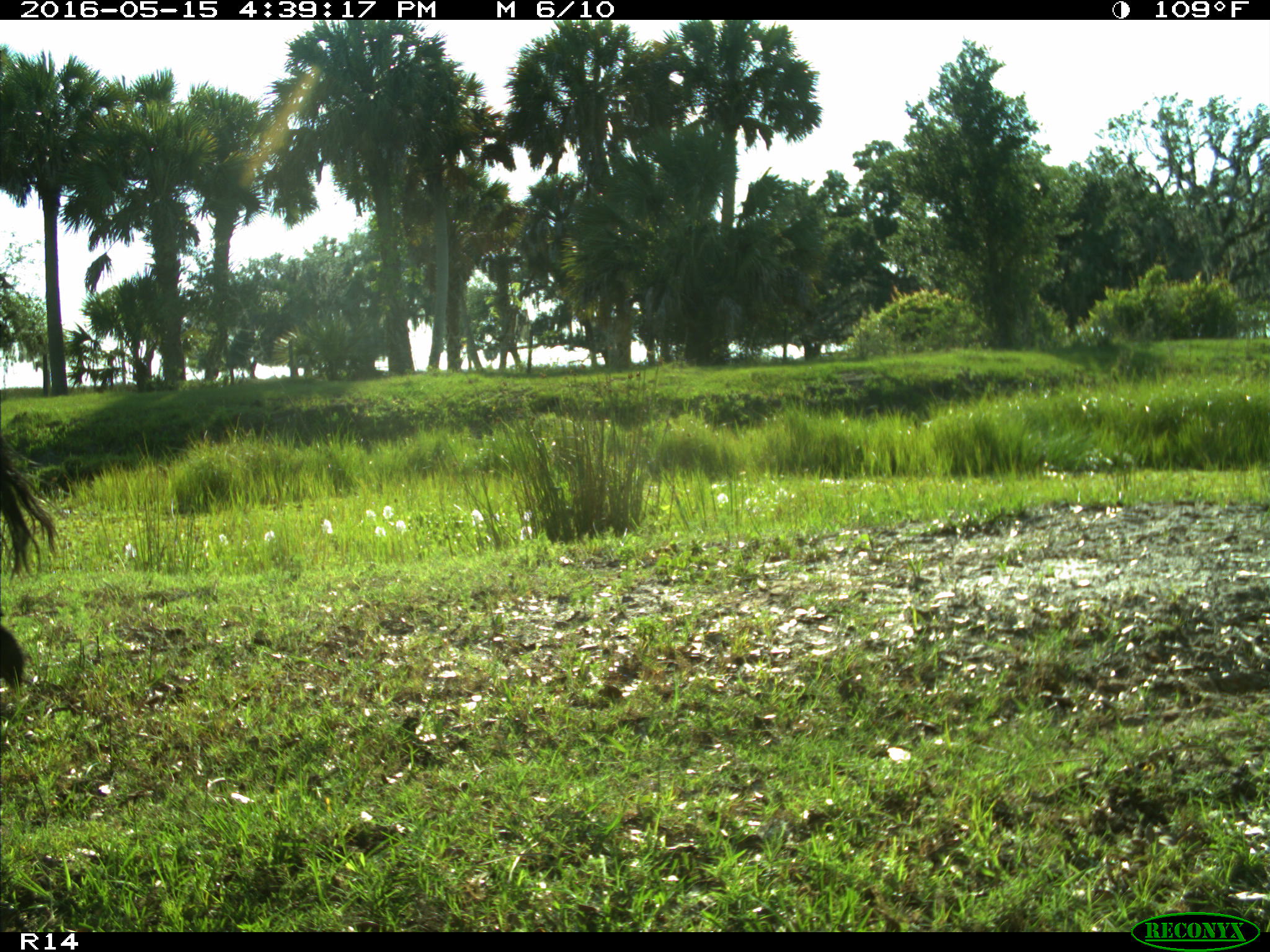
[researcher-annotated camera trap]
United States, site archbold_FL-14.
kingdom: Animalia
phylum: Chordata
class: Mammalia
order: Artiodactyla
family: Bovidae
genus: Bos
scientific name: Bos taurus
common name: domestic cow